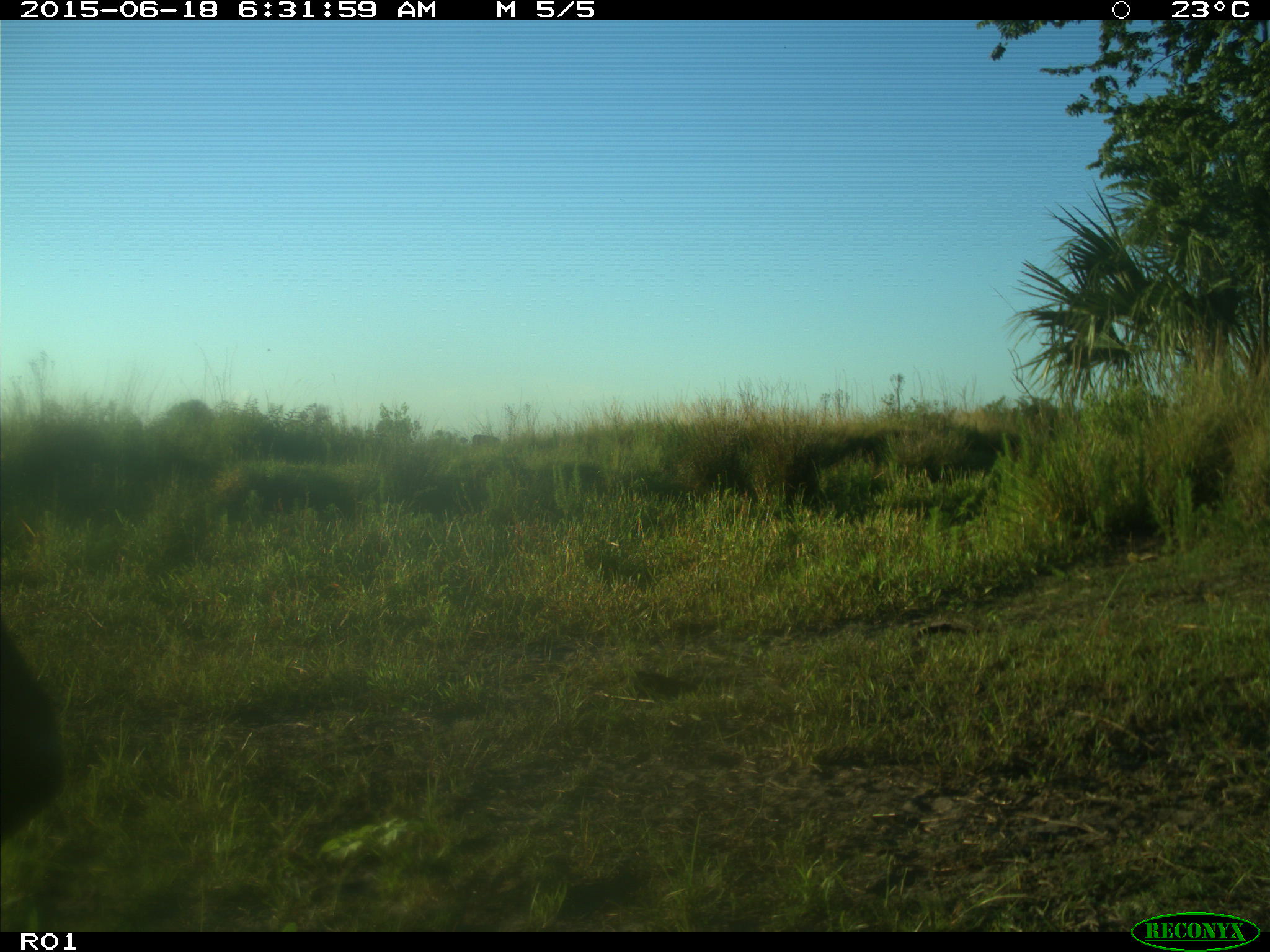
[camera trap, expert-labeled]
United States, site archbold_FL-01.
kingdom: Animalia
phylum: Chordata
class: Mammalia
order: Artiodactyla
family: Bovidae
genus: Bos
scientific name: Bos taurus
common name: domestic cow